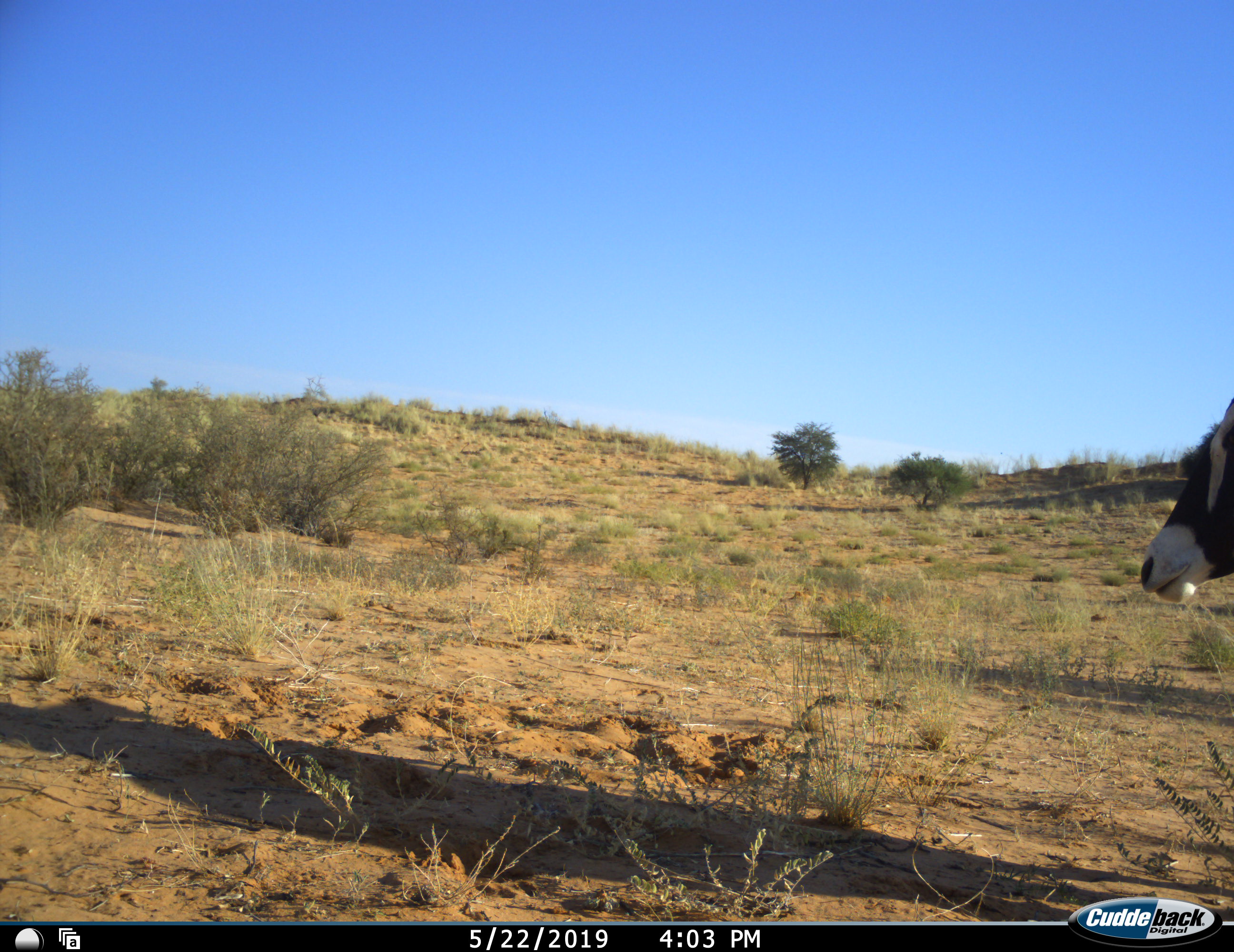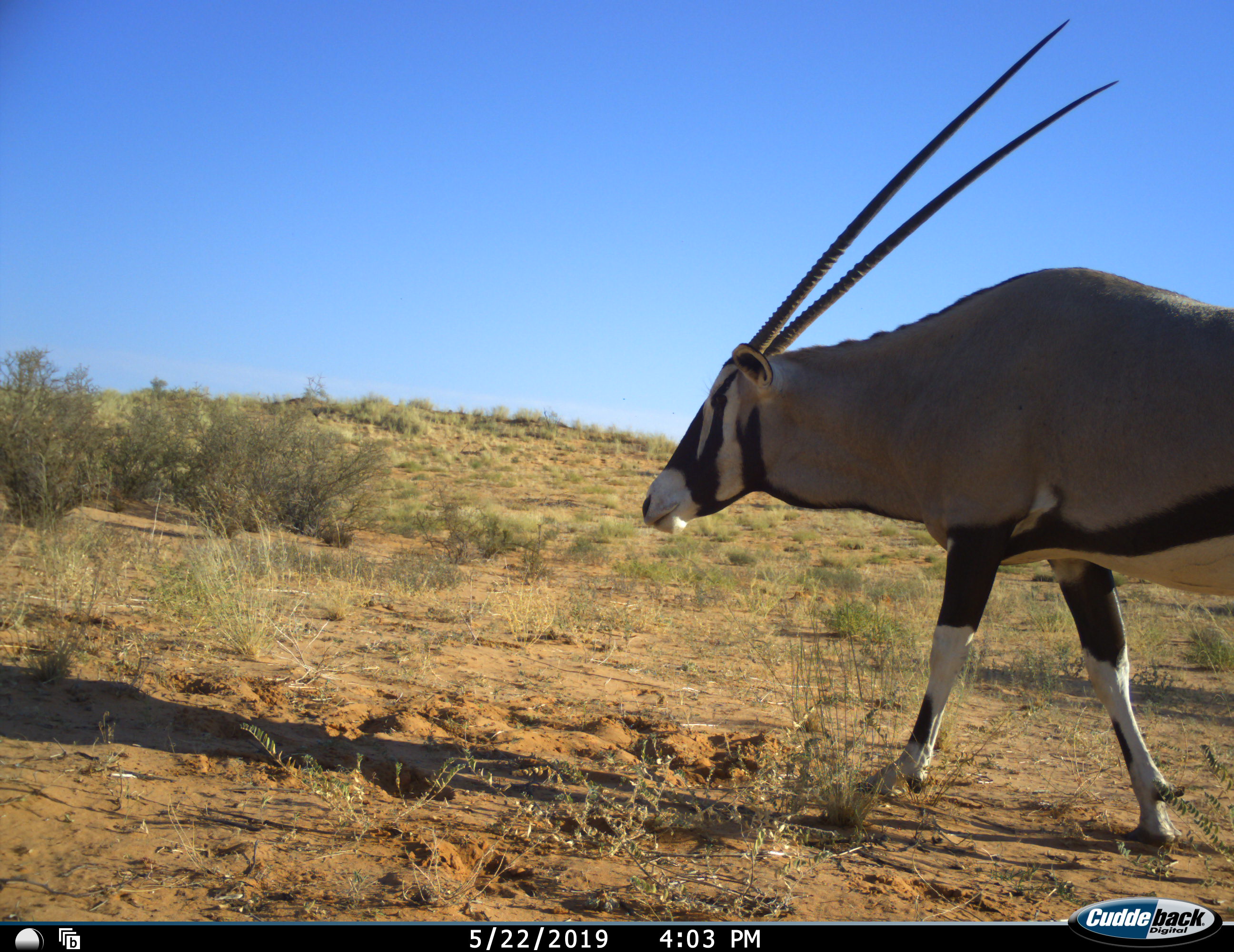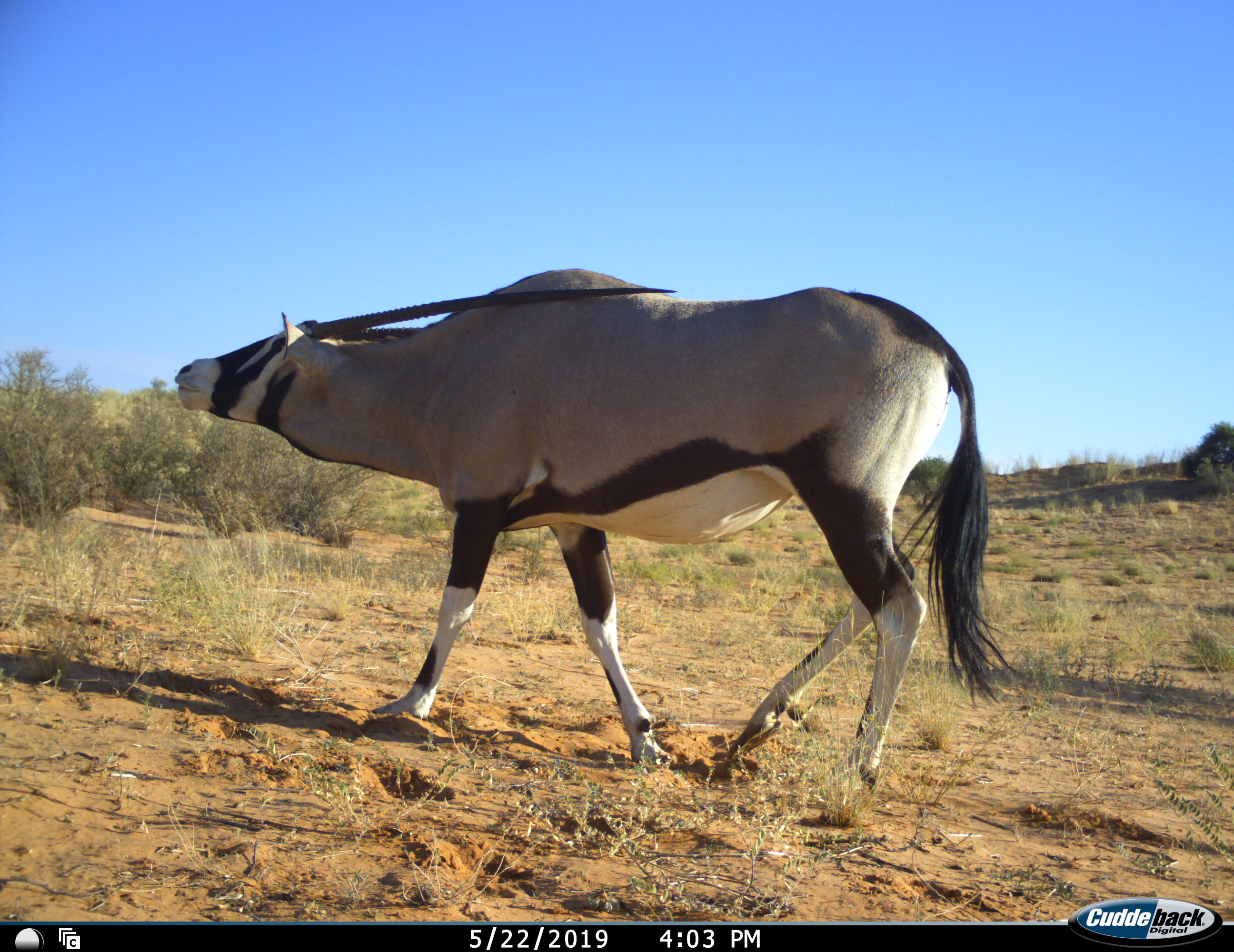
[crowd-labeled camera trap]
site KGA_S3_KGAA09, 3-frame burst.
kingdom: Animalia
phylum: Chordata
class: Mammalia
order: Artiodactyla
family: Bovidae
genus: Oryx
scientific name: Oryx gazella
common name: gemsbok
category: oryx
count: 1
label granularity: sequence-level